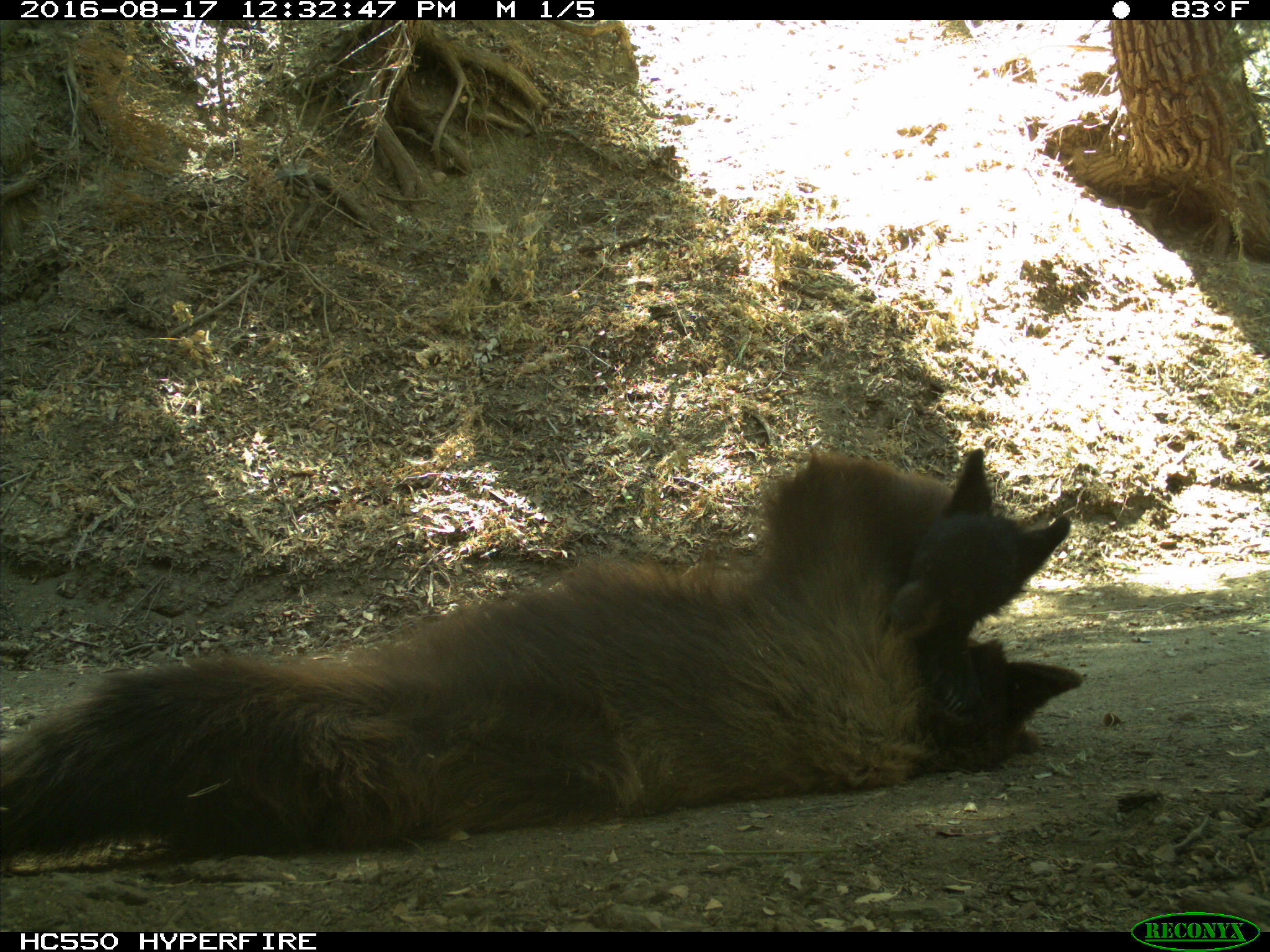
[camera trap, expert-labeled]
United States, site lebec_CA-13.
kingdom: Animalia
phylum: Chordata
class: Mammalia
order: Carnivora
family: Ursidae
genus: Ursus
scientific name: Ursus americanus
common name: american black bear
Ursus americanus (american black bear).